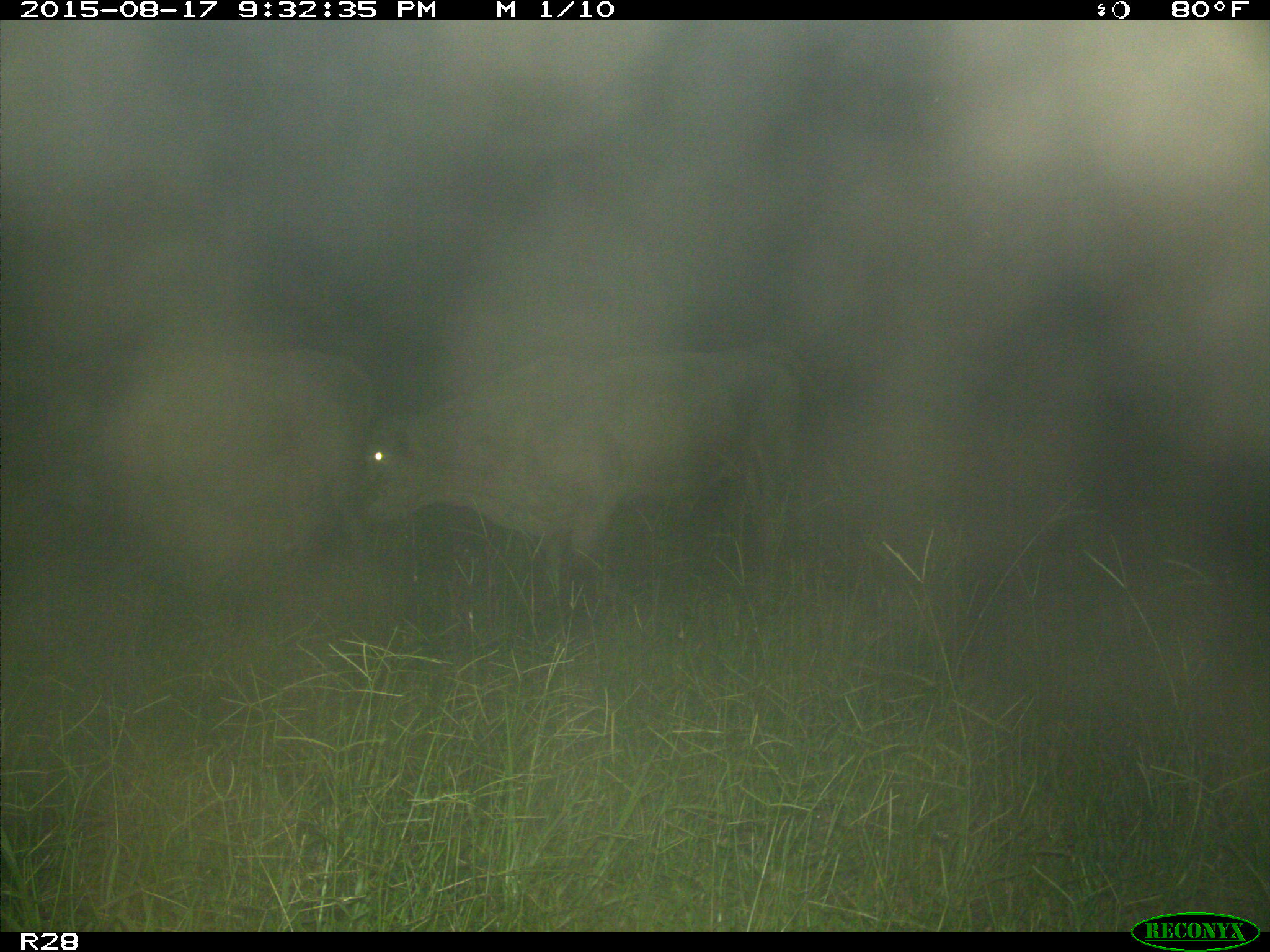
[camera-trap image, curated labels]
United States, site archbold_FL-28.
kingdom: Animalia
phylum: Chordata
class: Mammalia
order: Artiodactyla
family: Bovidae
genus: Bos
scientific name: Bos taurus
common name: domestic cow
Bos taurus (domestic cow).